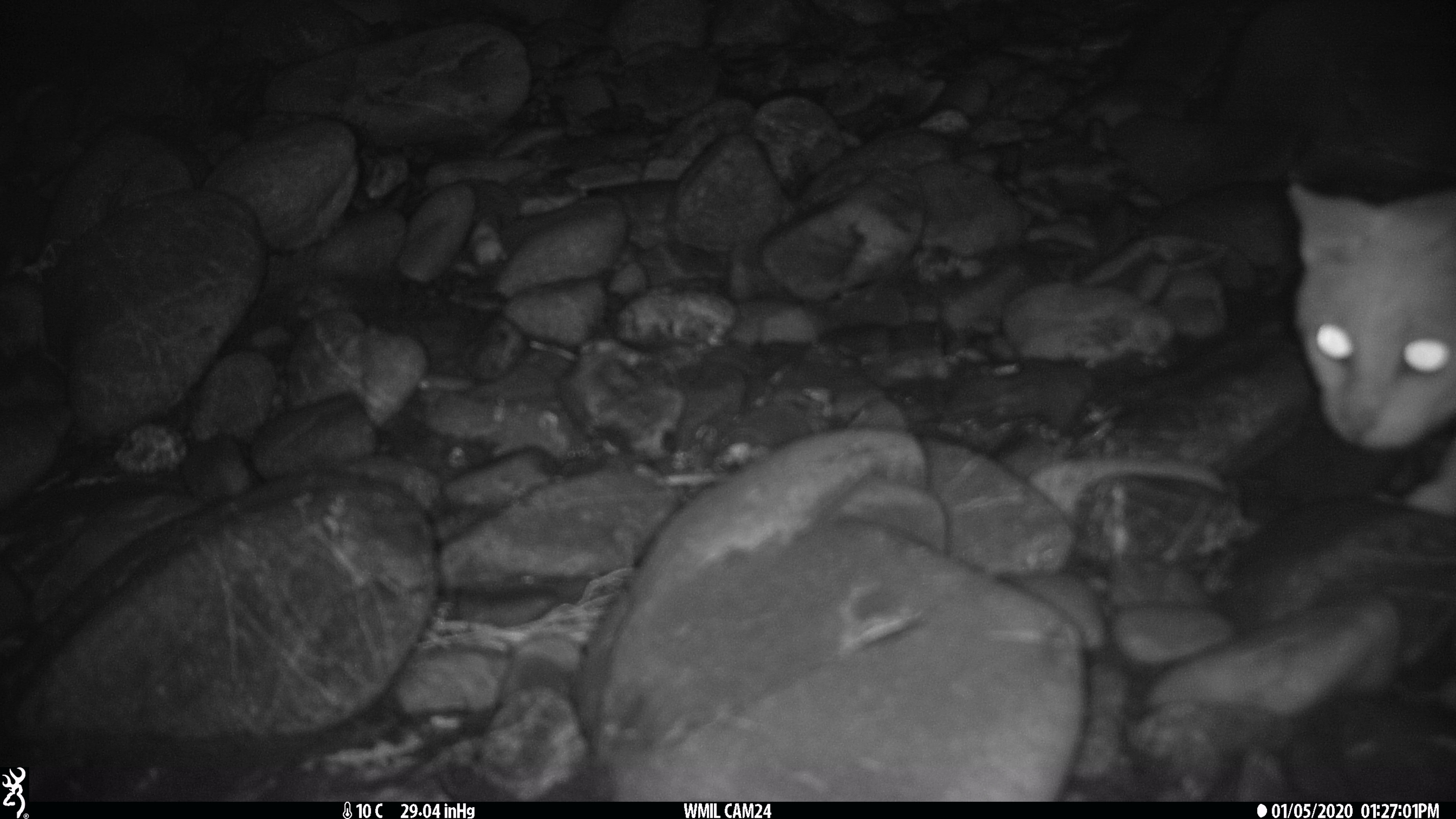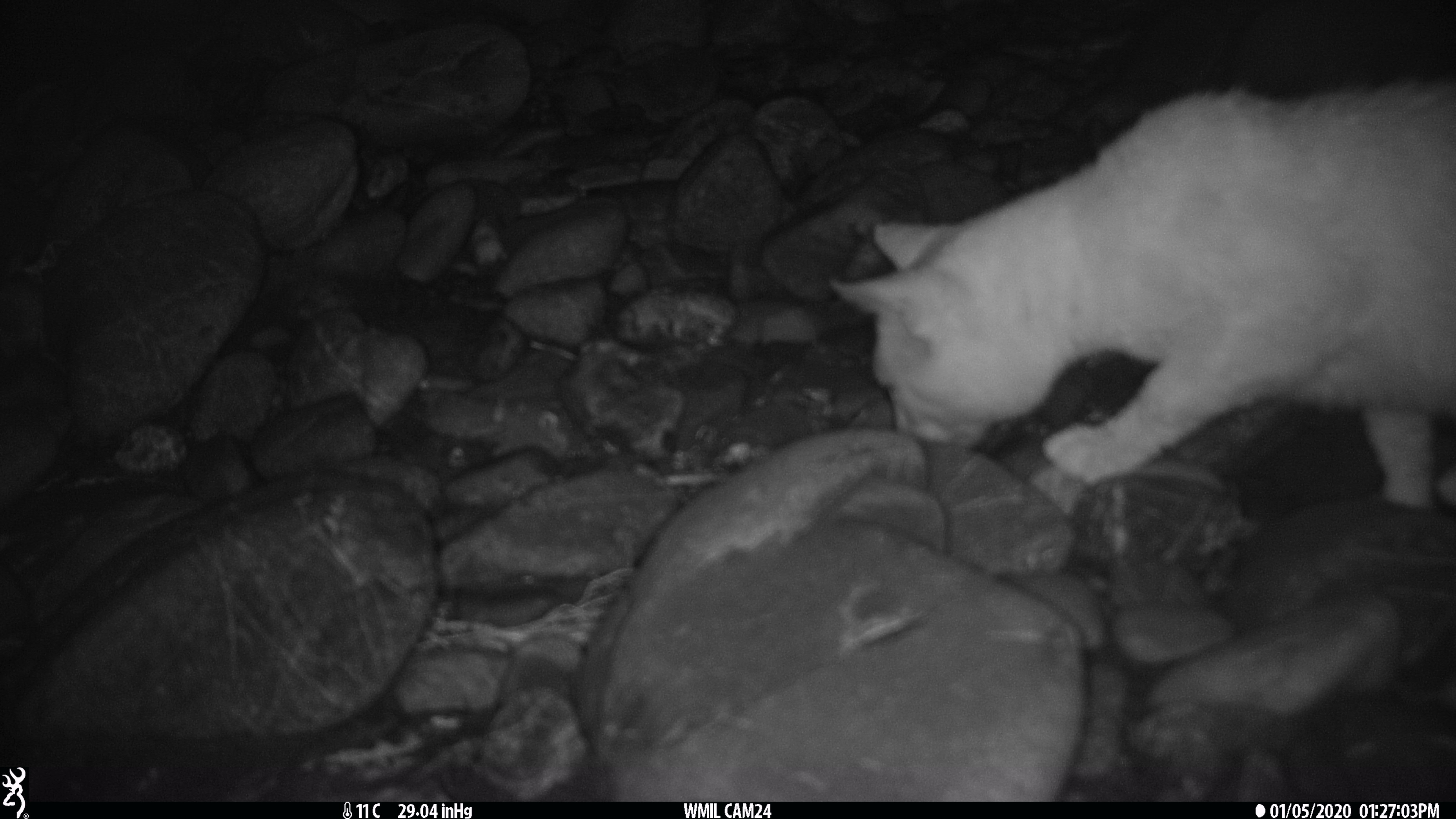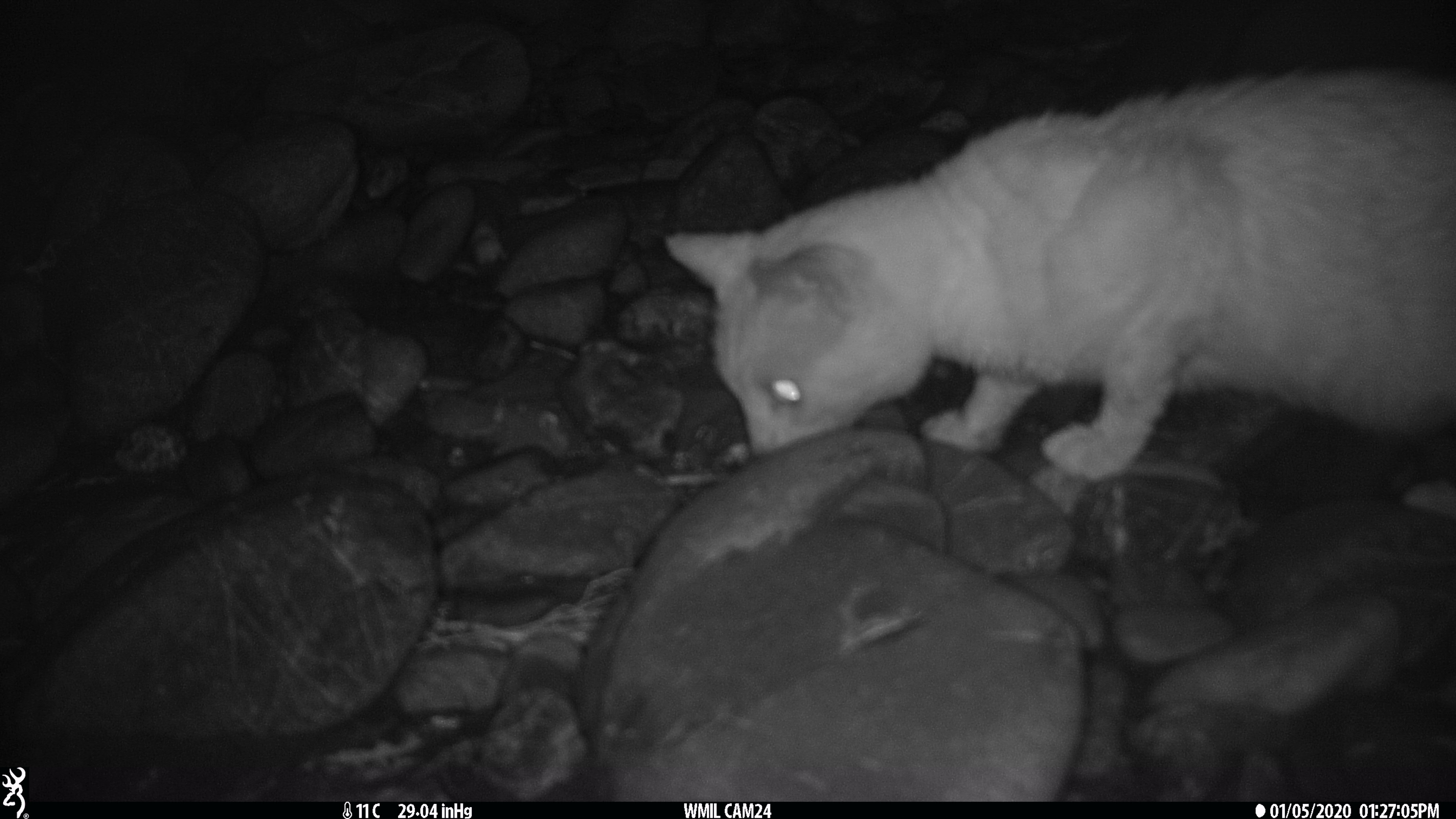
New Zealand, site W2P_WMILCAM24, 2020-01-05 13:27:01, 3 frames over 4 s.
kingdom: Animalia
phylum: Chordata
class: Mammalia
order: Carnivora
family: Felidae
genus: Felis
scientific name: Felis catus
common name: domestic cat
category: cat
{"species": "cat (domestic cat) (Felis catus)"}